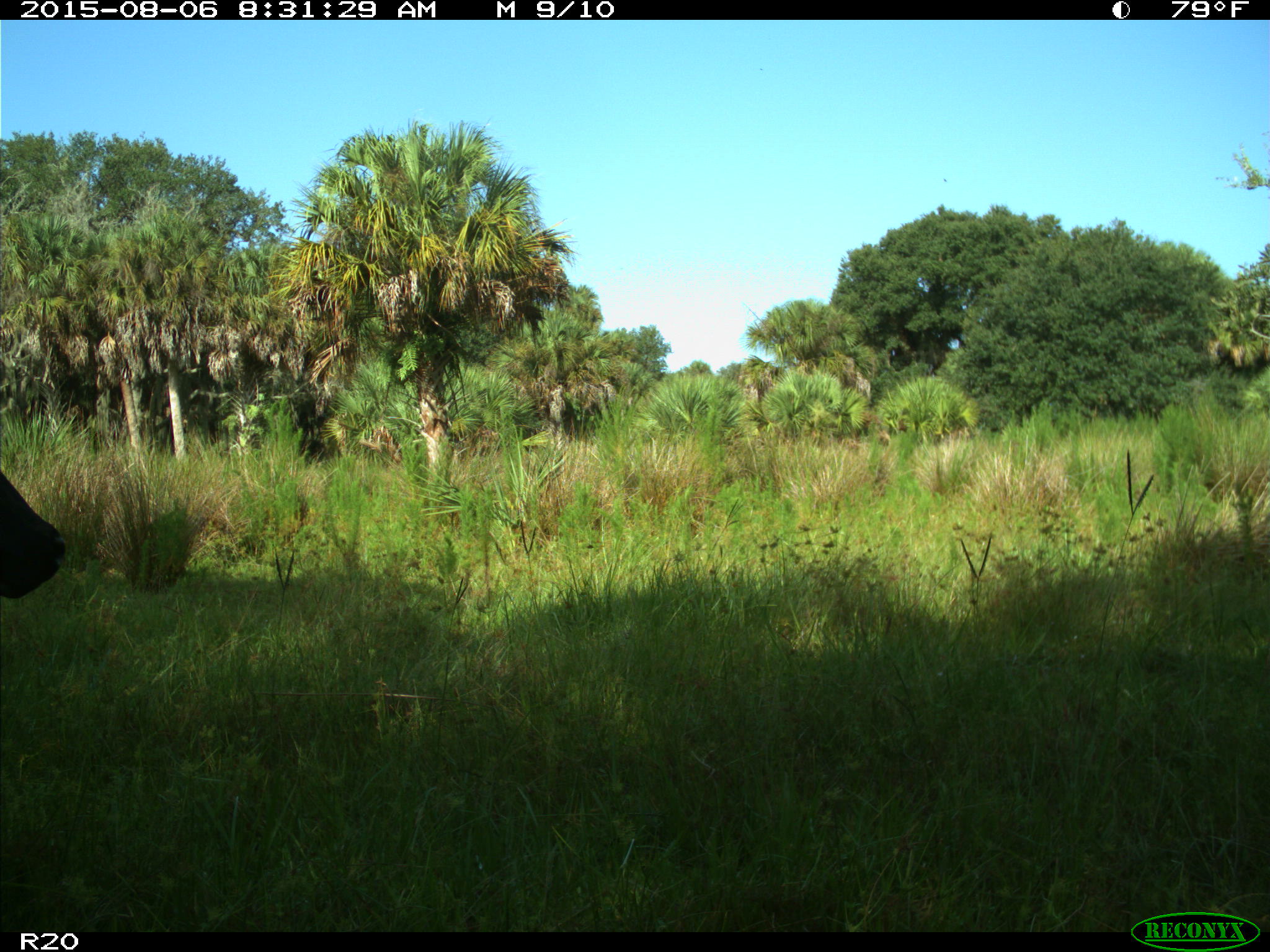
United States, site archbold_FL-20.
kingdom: Animalia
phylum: Chordata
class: Mammalia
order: Artiodactyla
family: Bovidae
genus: Bos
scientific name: Bos taurus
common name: domestic cow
Bos taurus (domestic cow).